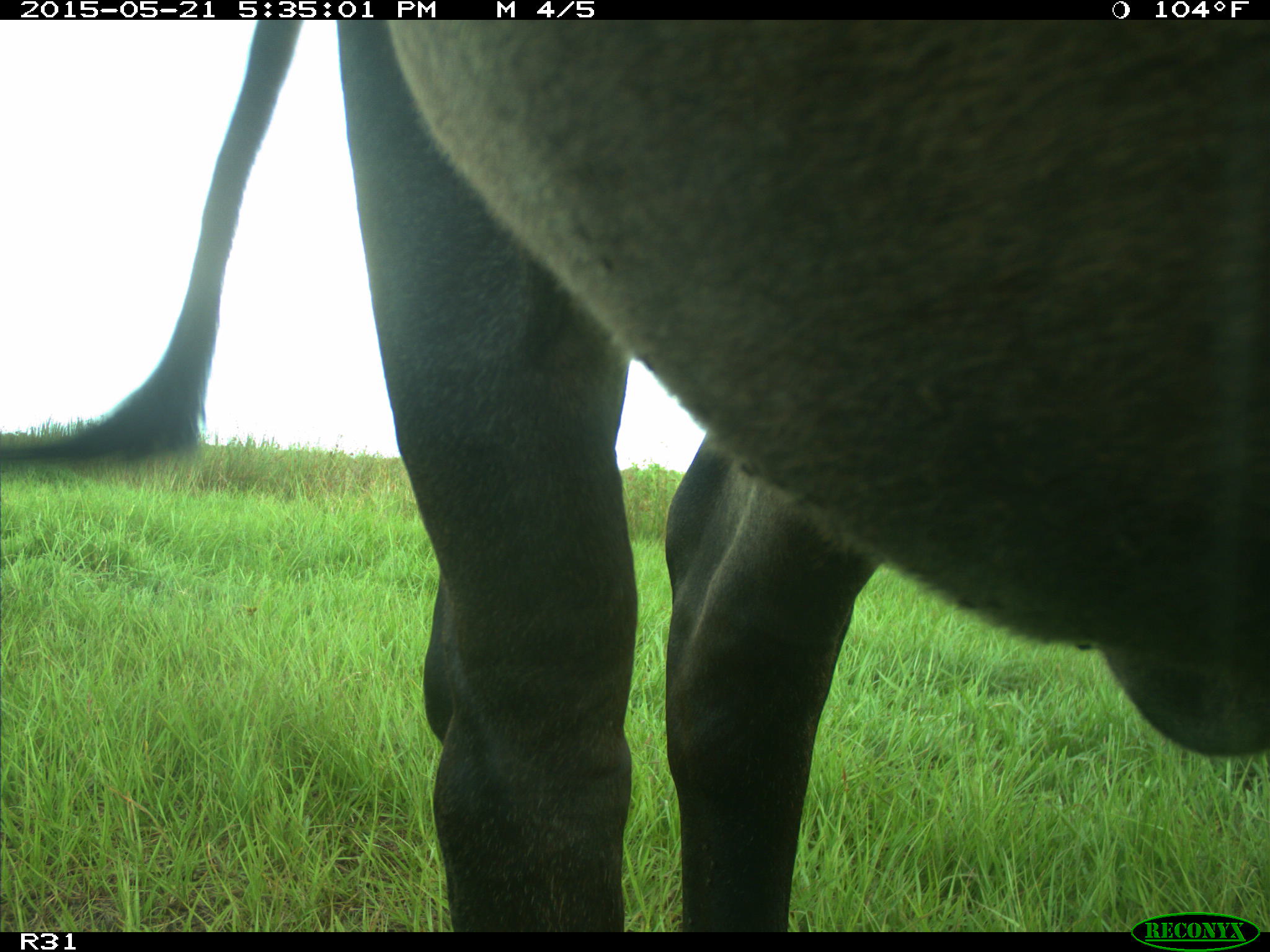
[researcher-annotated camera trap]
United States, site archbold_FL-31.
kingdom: Animalia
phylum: Chordata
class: Mammalia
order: Artiodactyla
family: Bovidae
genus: Bos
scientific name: Bos taurus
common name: domestic cow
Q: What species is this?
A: Bos taurus (domestic cow).